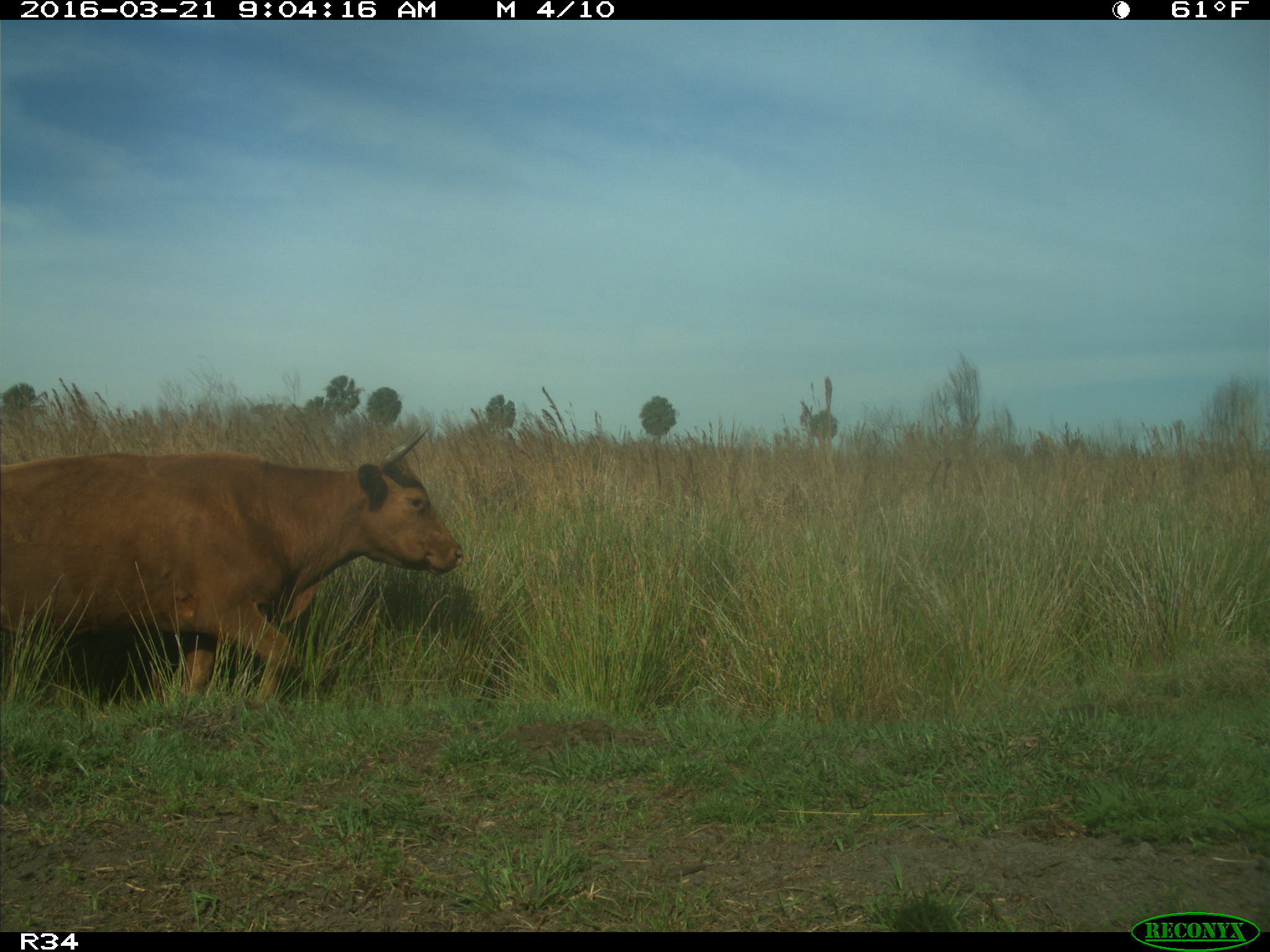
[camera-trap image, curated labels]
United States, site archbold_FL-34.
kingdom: Animalia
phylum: Chordata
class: Mammalia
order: Artiodactyla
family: Bovidae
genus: Bos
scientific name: Bos taurus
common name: domestic cow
Bos taurus (domestic cow).